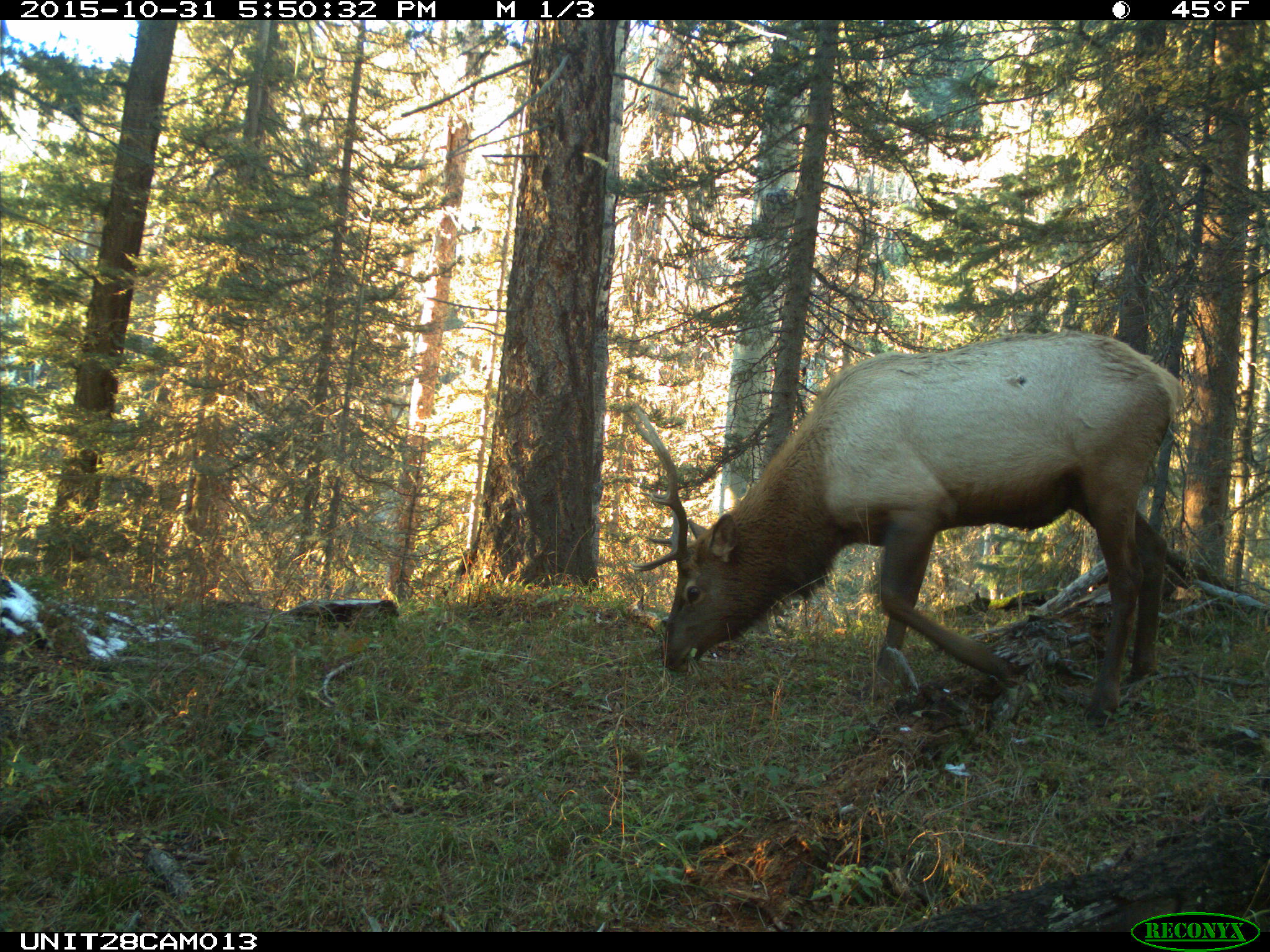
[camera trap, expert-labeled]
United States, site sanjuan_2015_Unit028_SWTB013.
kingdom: Animalia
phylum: Chordata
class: Mammalia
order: Artiodactyla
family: Cervidae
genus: Cervus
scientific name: Cervus elaphus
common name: red deer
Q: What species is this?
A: Cervus elaphus (red deer).